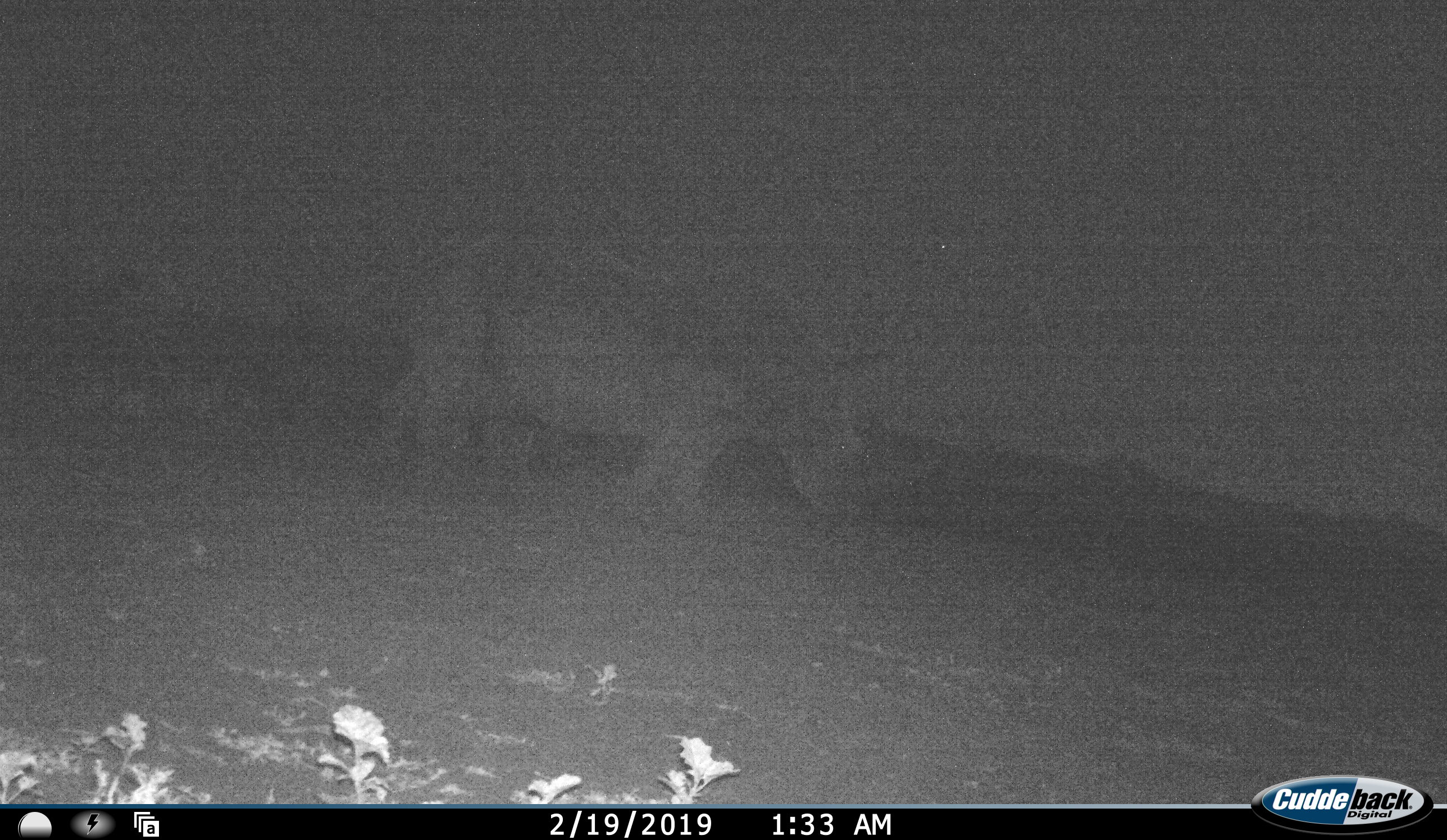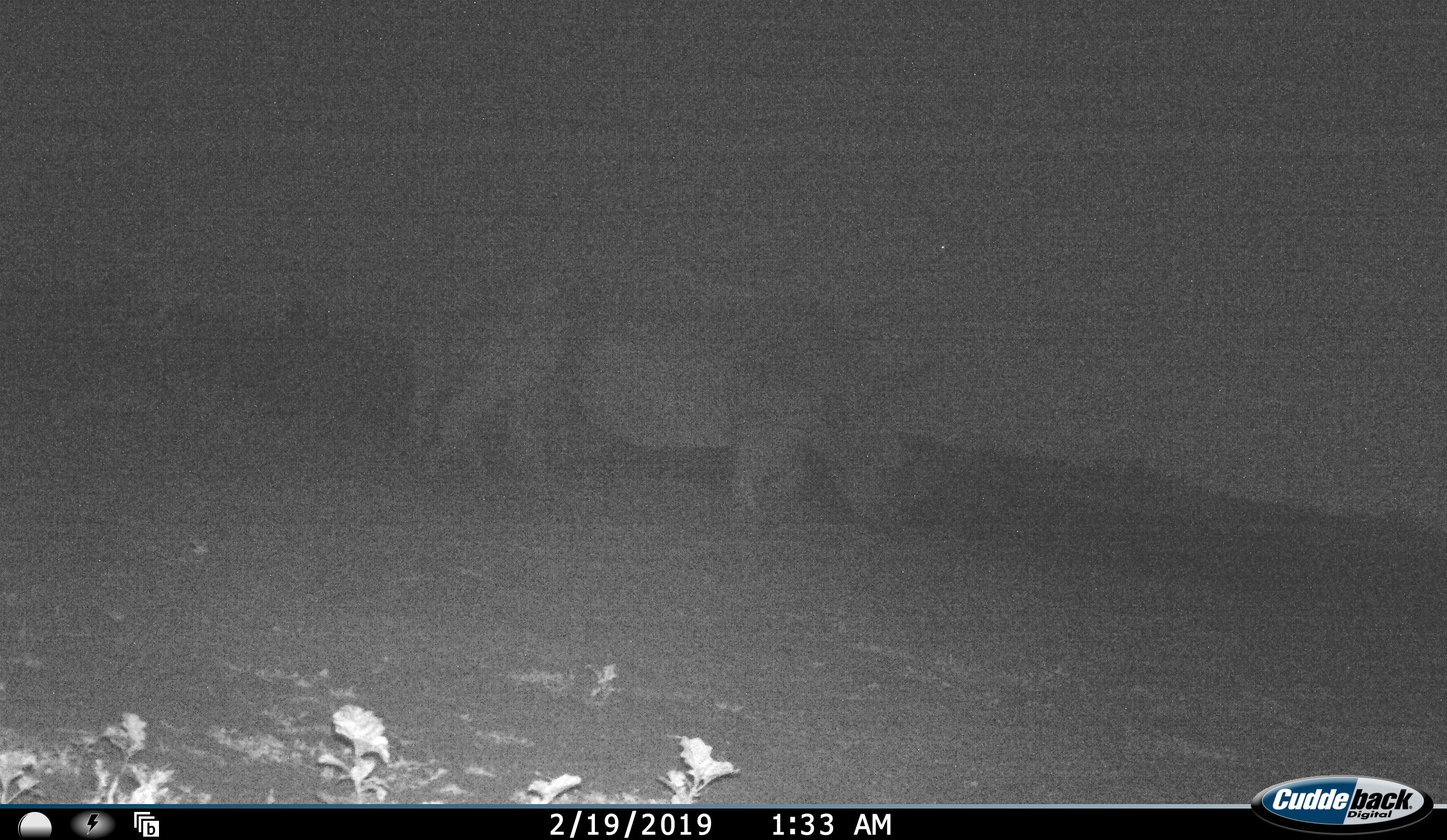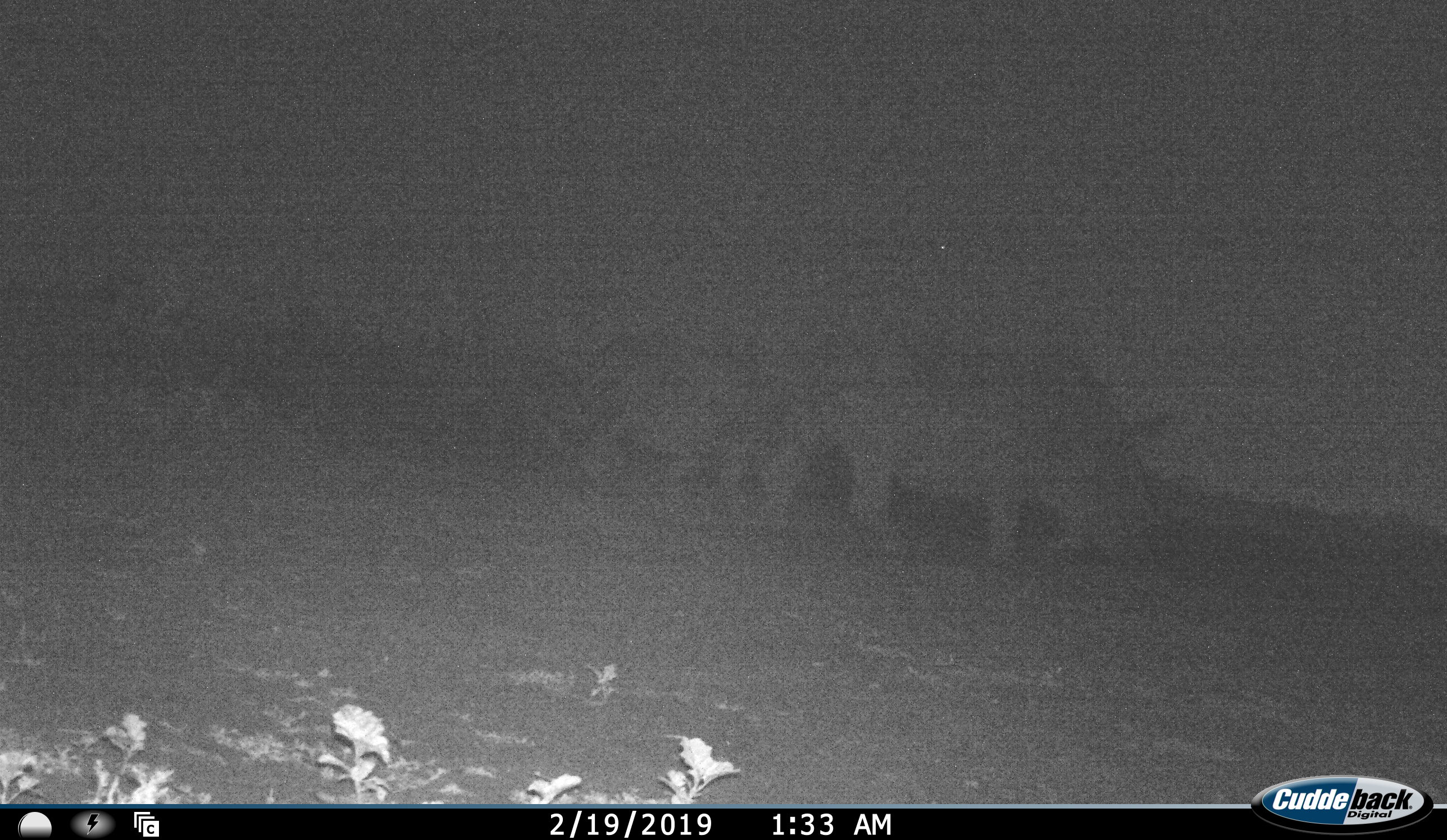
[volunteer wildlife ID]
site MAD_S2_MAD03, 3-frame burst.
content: unidentified animal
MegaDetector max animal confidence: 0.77